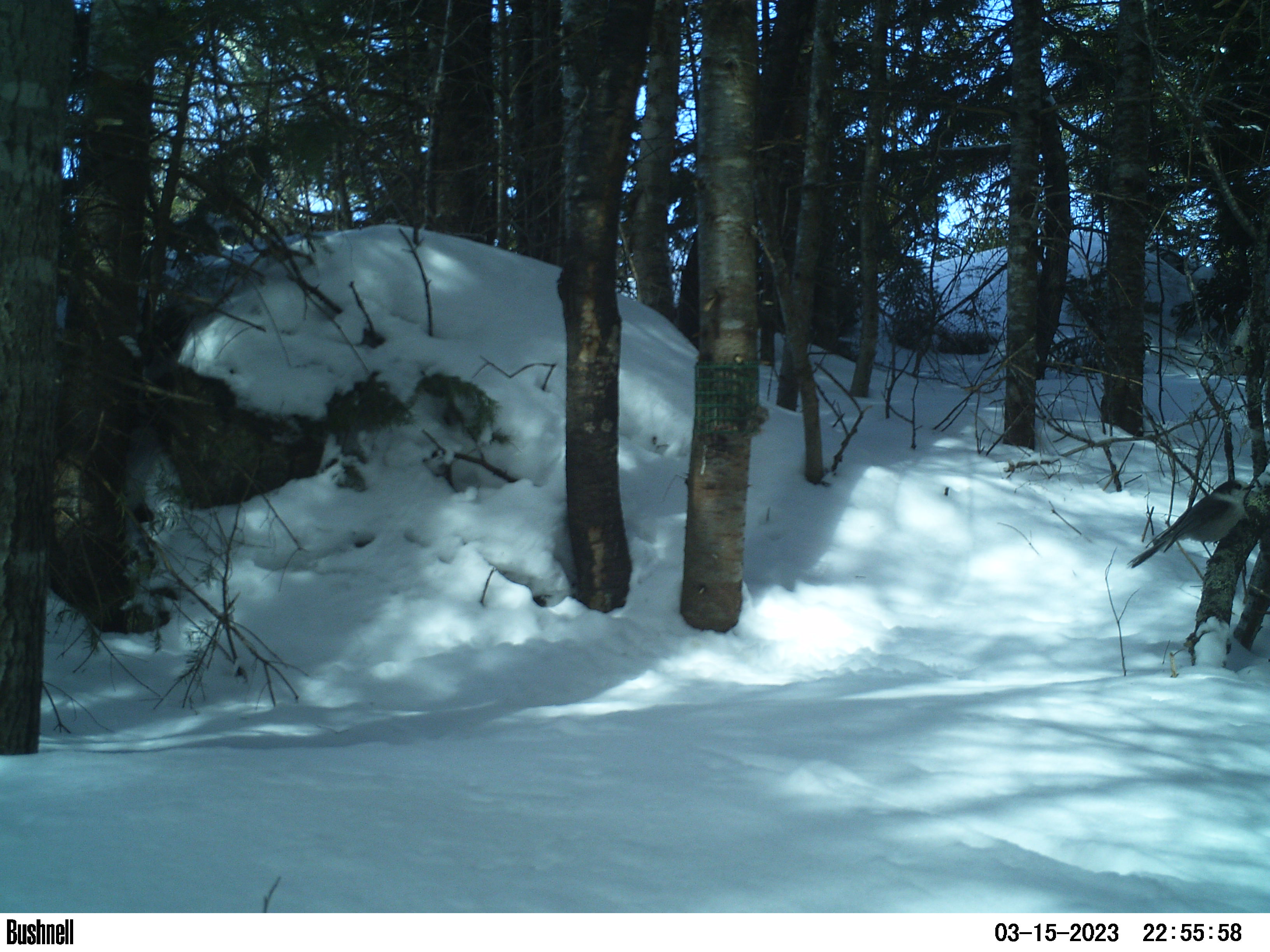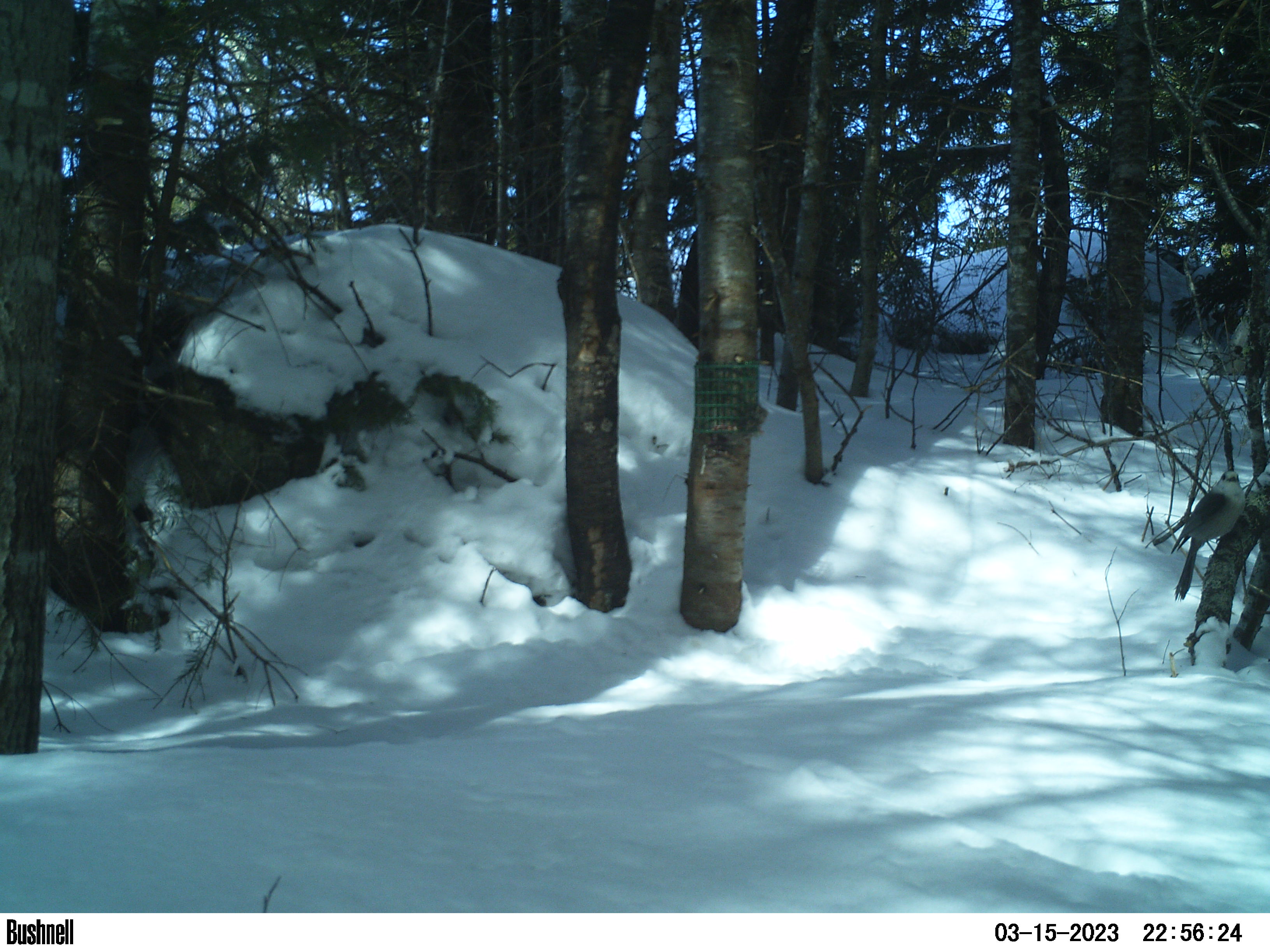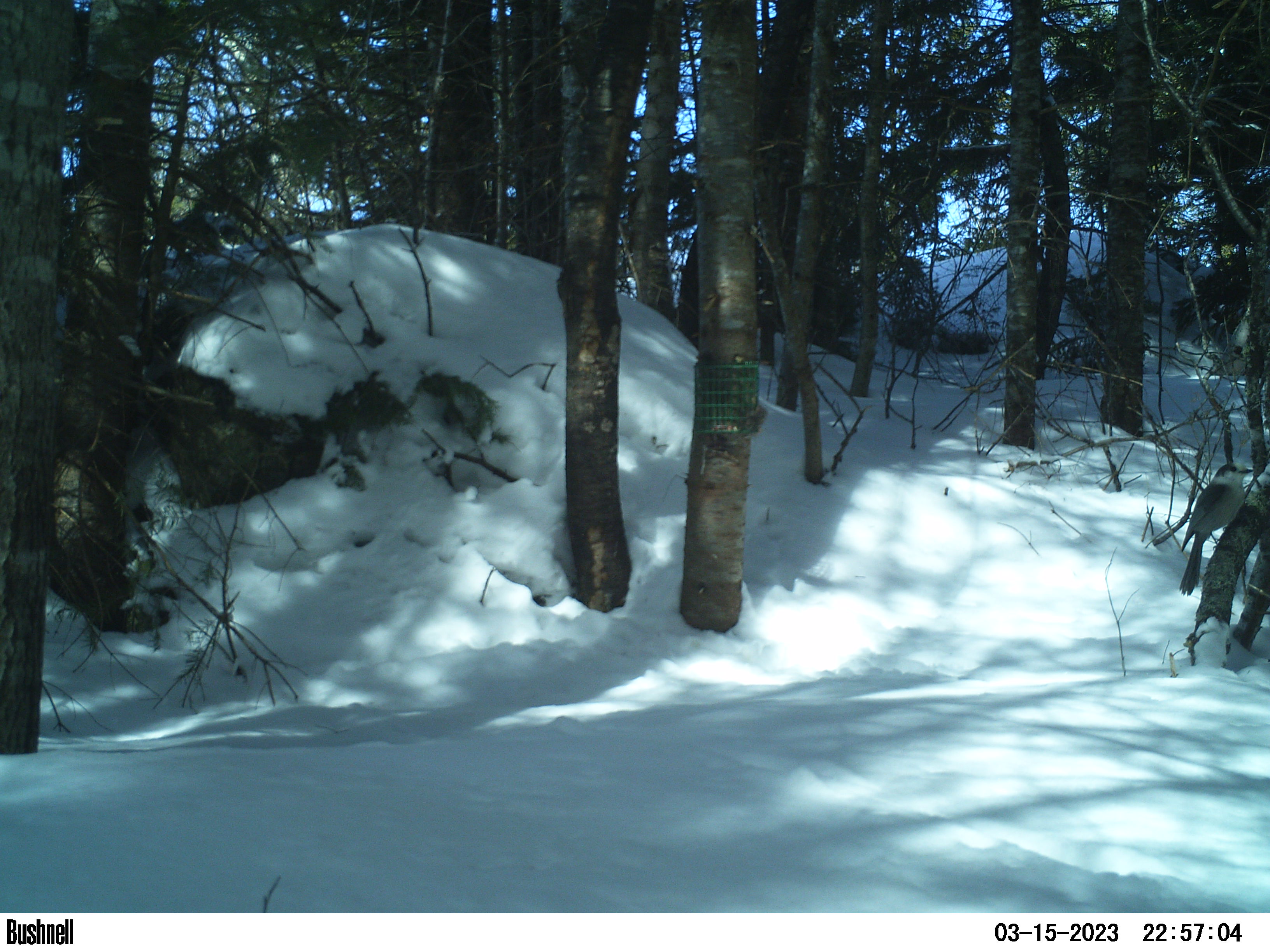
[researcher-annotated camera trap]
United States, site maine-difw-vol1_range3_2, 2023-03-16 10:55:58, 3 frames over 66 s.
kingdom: Animalia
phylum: Chordata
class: Aves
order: Passeriformes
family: Corvidae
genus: Perisoreus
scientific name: Perisoreus canadensis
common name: canada jay